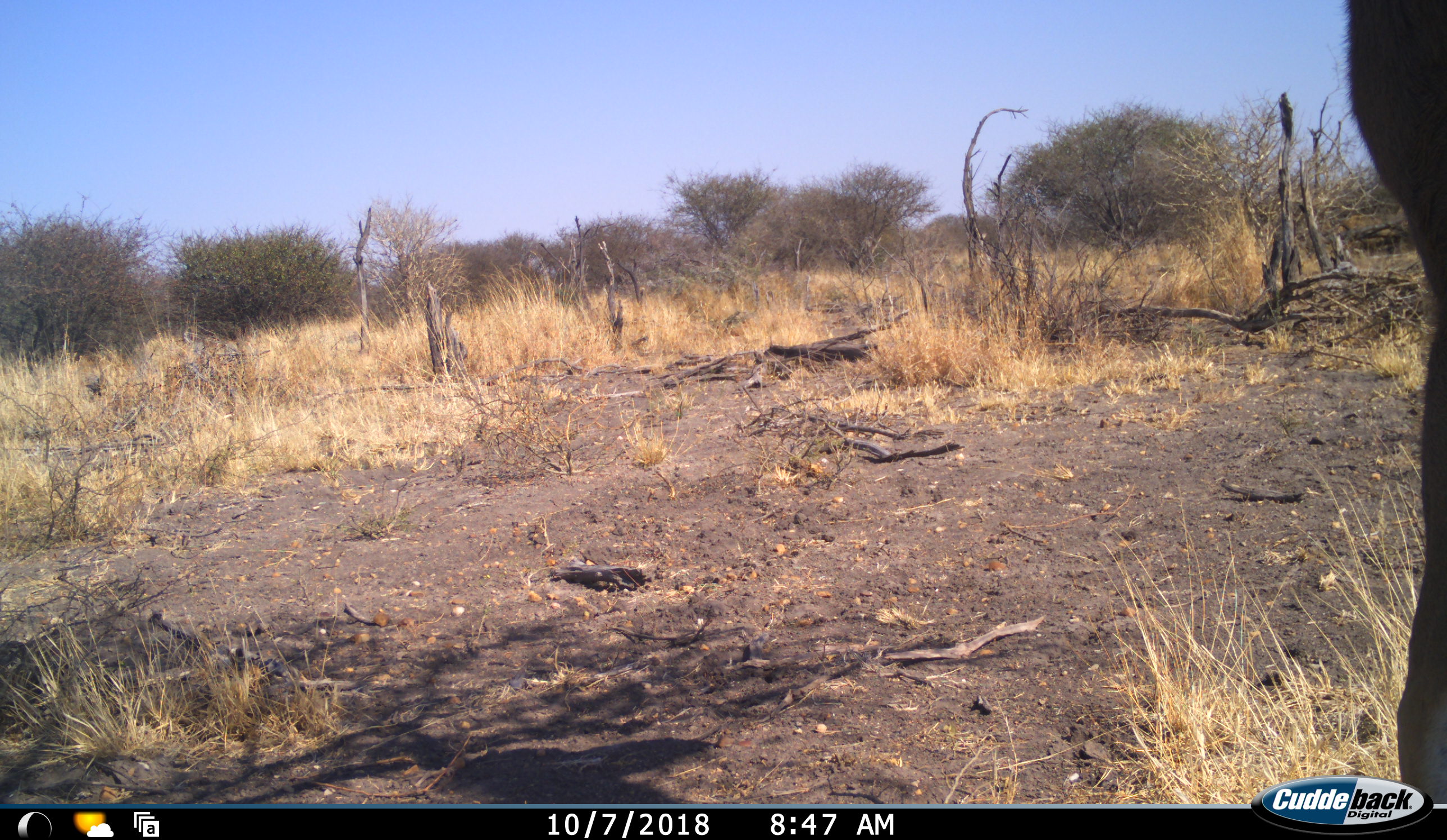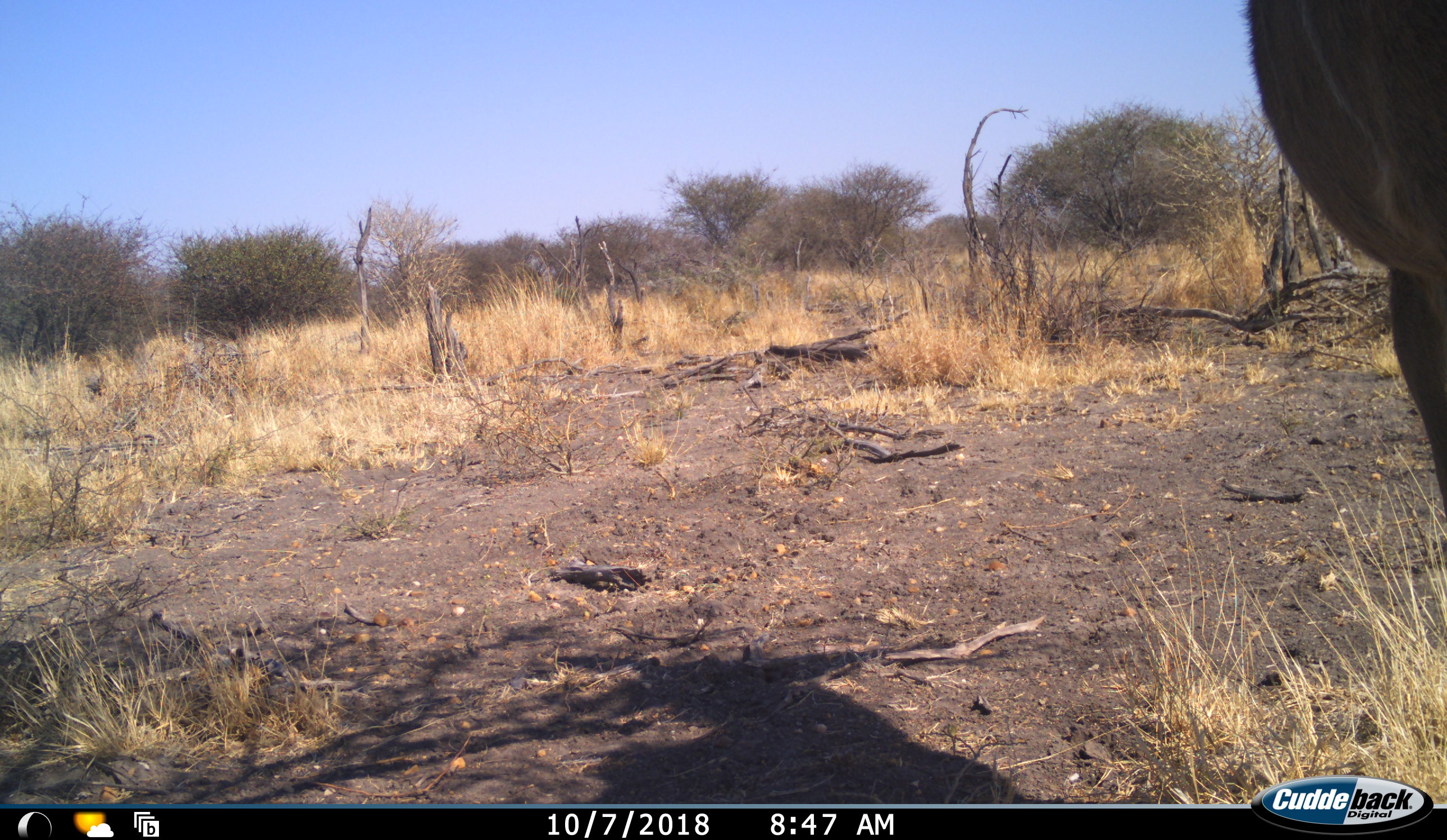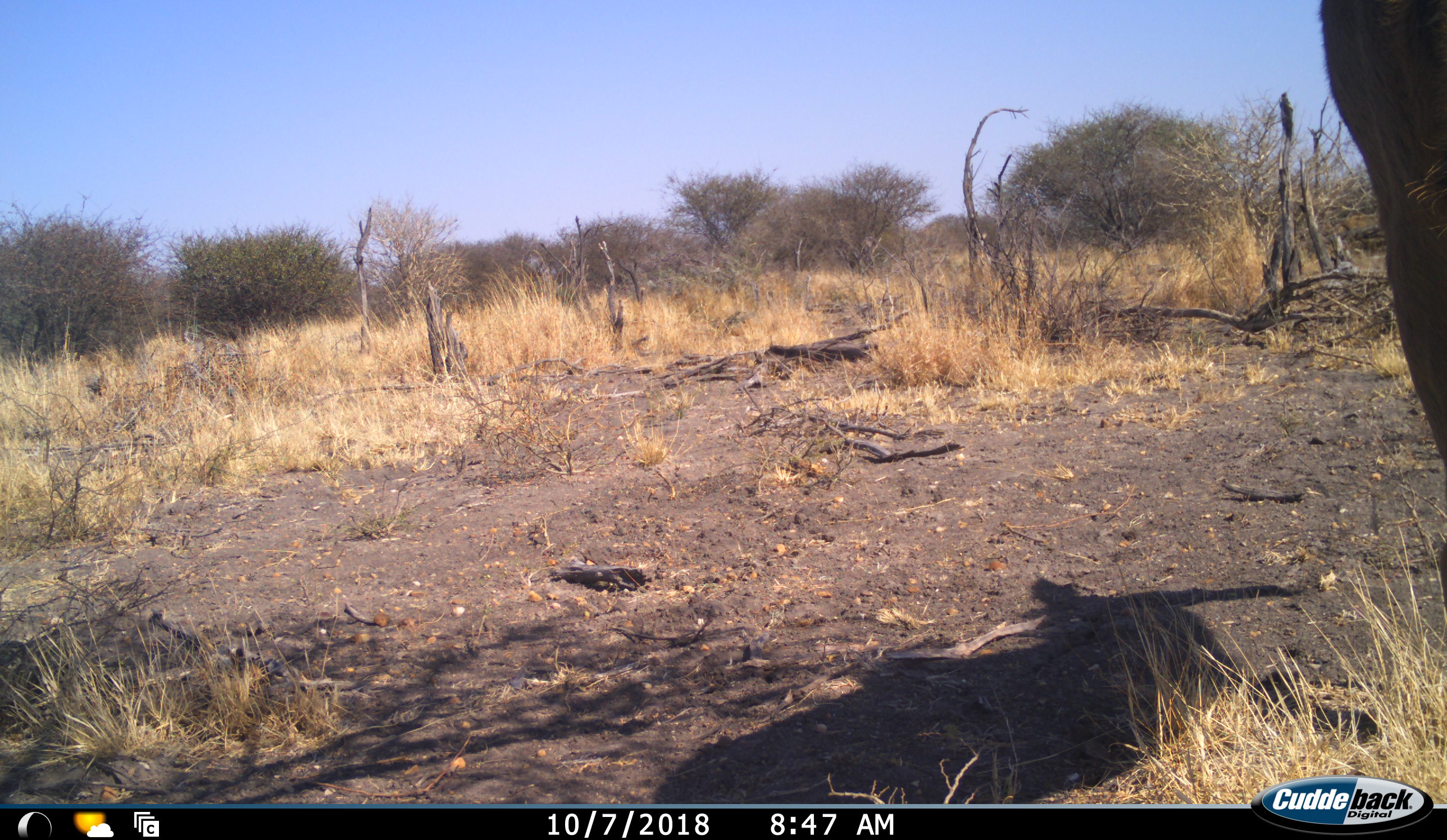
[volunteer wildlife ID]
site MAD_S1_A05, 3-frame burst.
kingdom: Animalia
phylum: Chordata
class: Mammalia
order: Artiodactyla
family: Bovidae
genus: Aepyceros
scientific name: Aepyceros melampus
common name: impala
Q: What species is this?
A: Impala (Aepyceros melampus).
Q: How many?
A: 1.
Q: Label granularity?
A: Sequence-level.